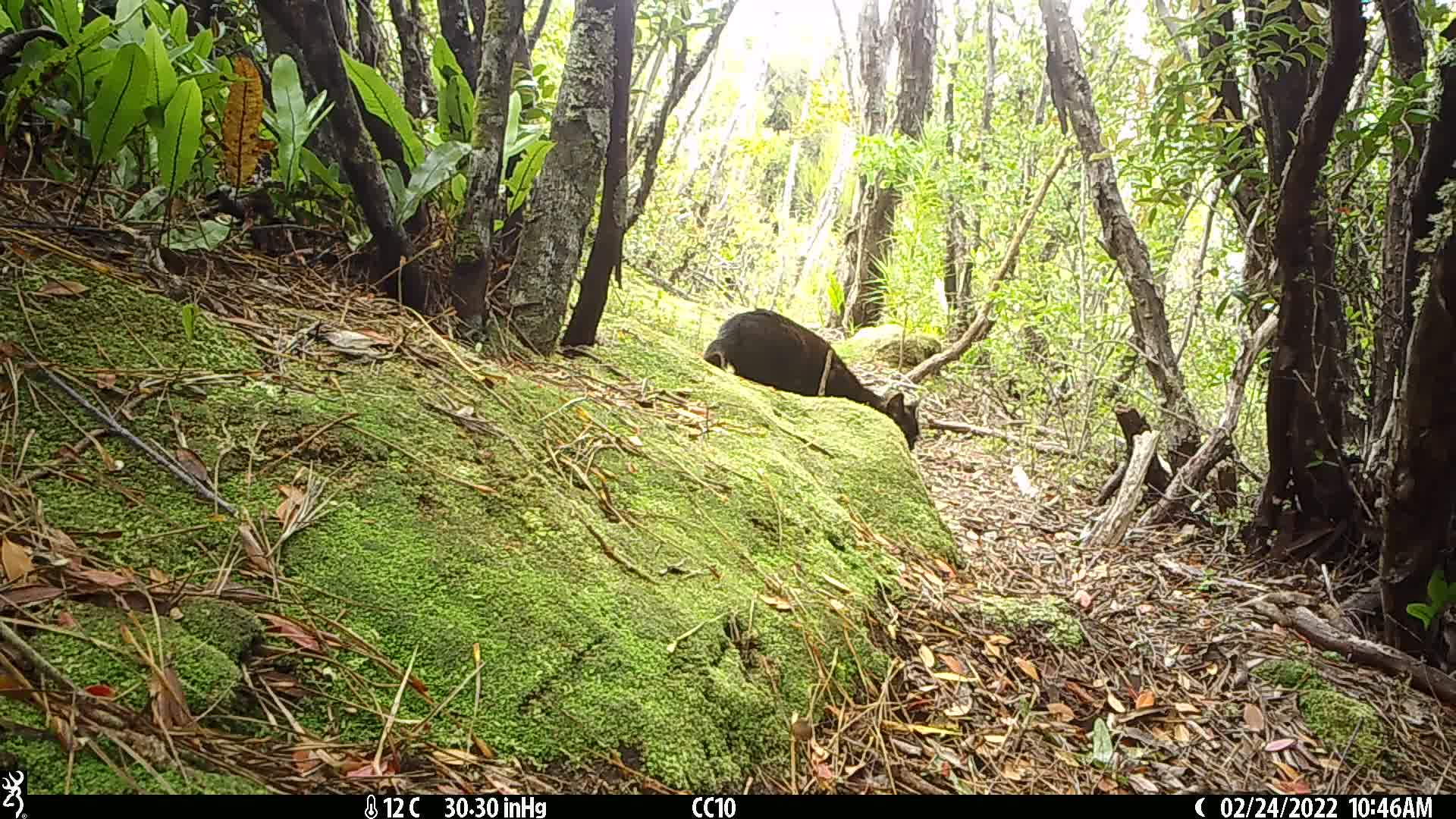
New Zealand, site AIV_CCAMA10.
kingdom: Animalia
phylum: Chordata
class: Mammalia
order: Carnivora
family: Felidae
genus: Felis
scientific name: Felis catus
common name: domestic cat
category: cat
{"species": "cat (domestic cat) (Felis catus)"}